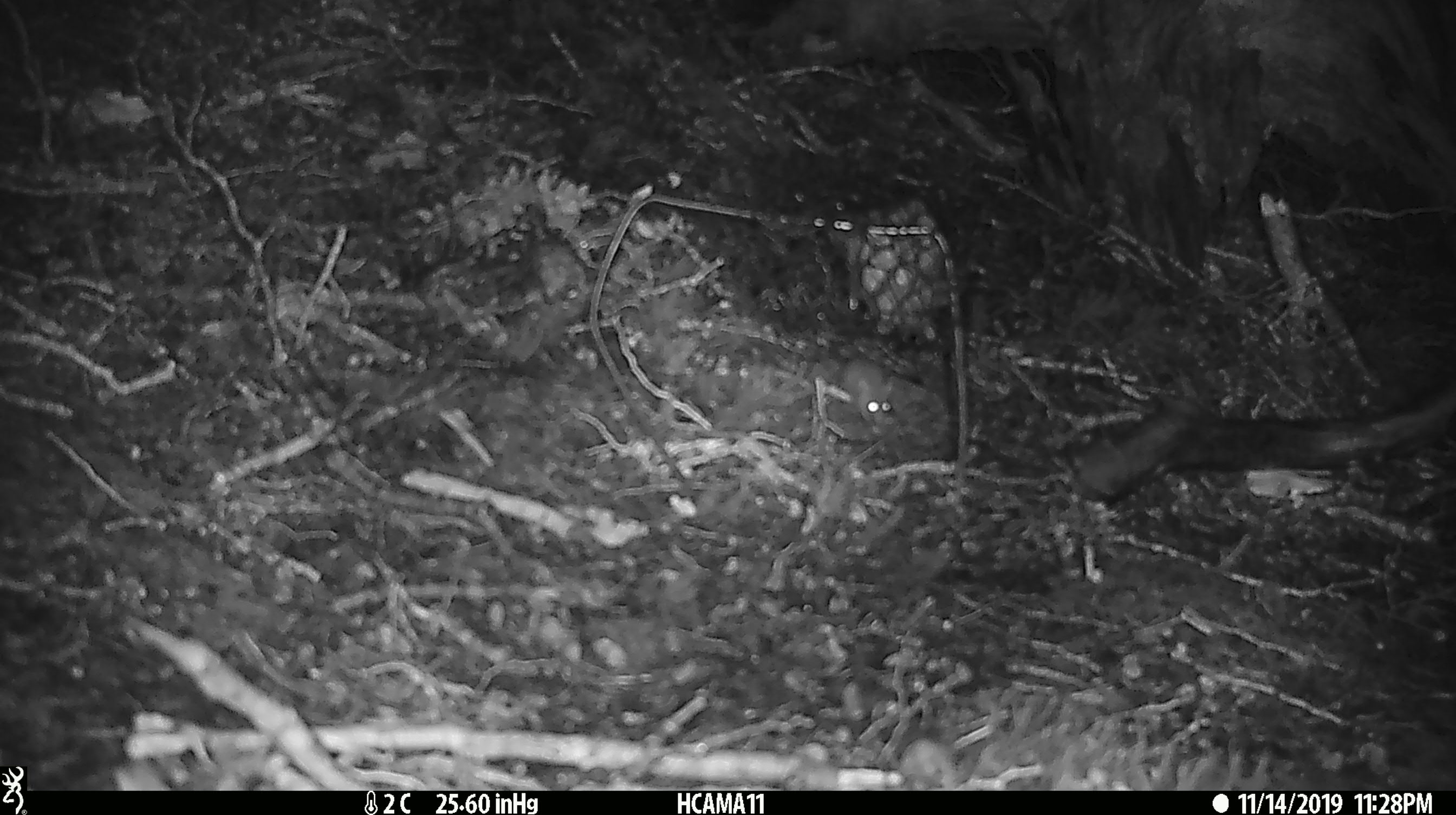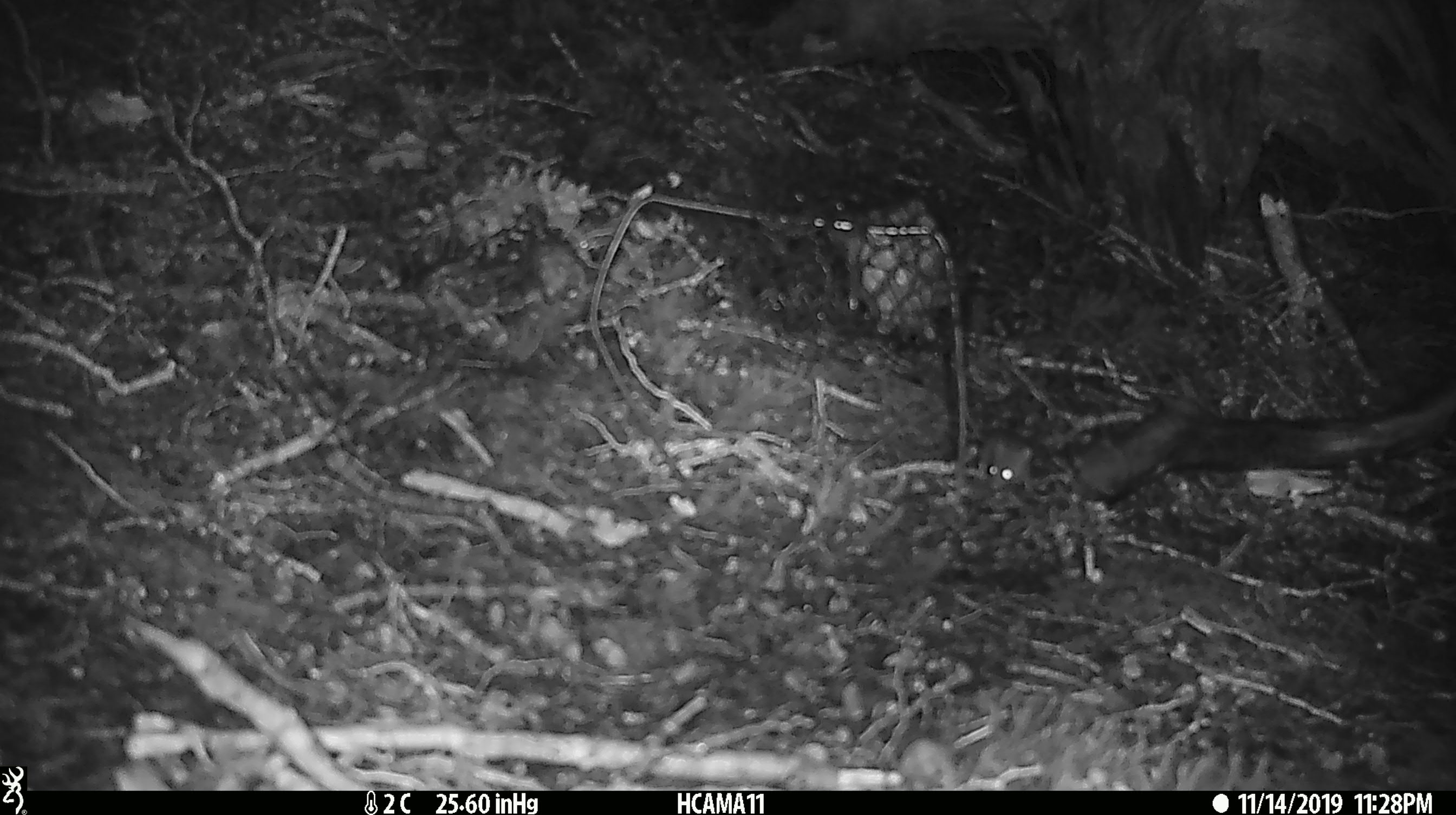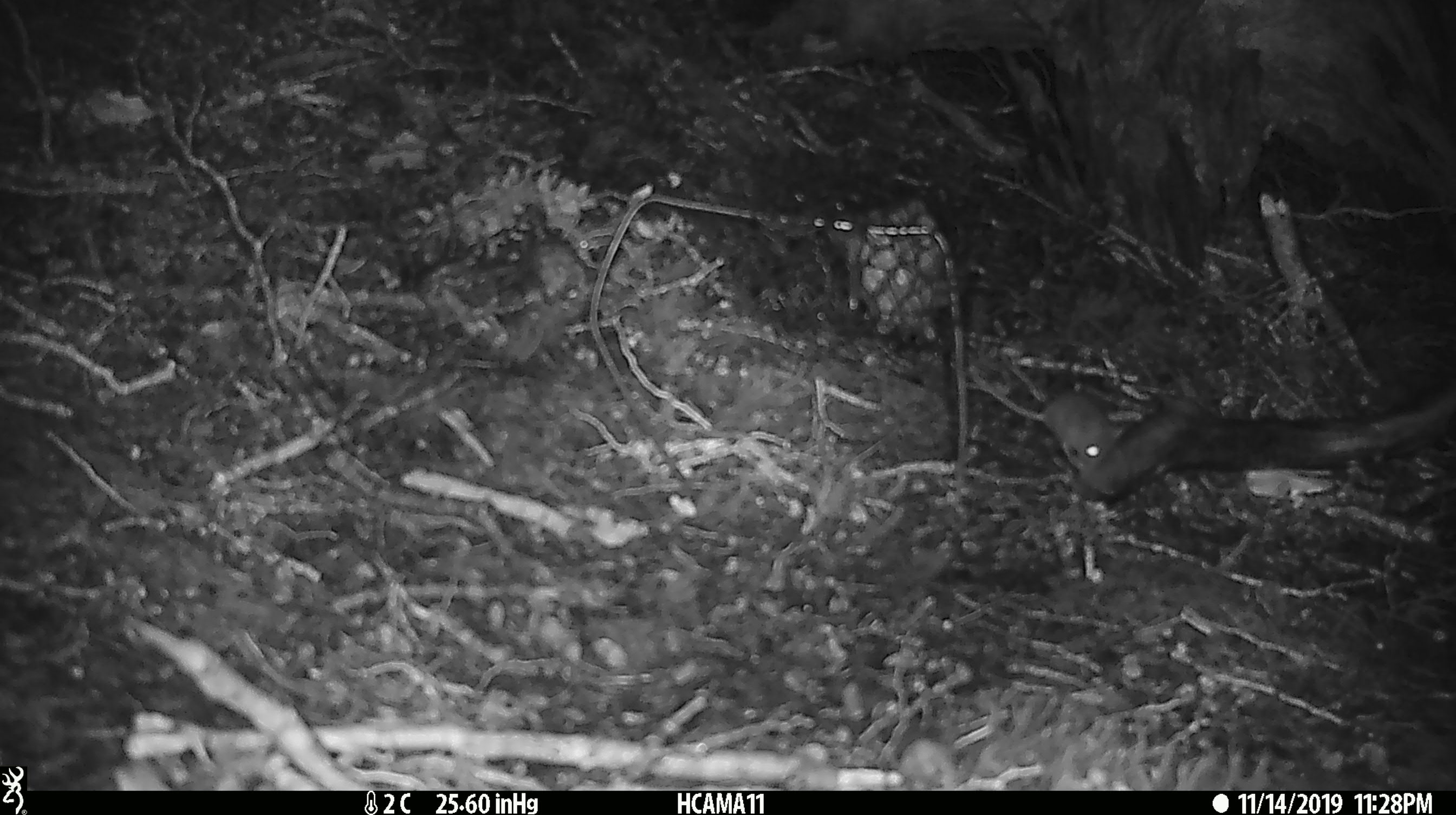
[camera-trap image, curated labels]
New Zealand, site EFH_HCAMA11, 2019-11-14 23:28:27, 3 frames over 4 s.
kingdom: Animalia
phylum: Chordata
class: Mammalia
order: Rodentia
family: Muridae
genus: Mus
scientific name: Mus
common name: mouse